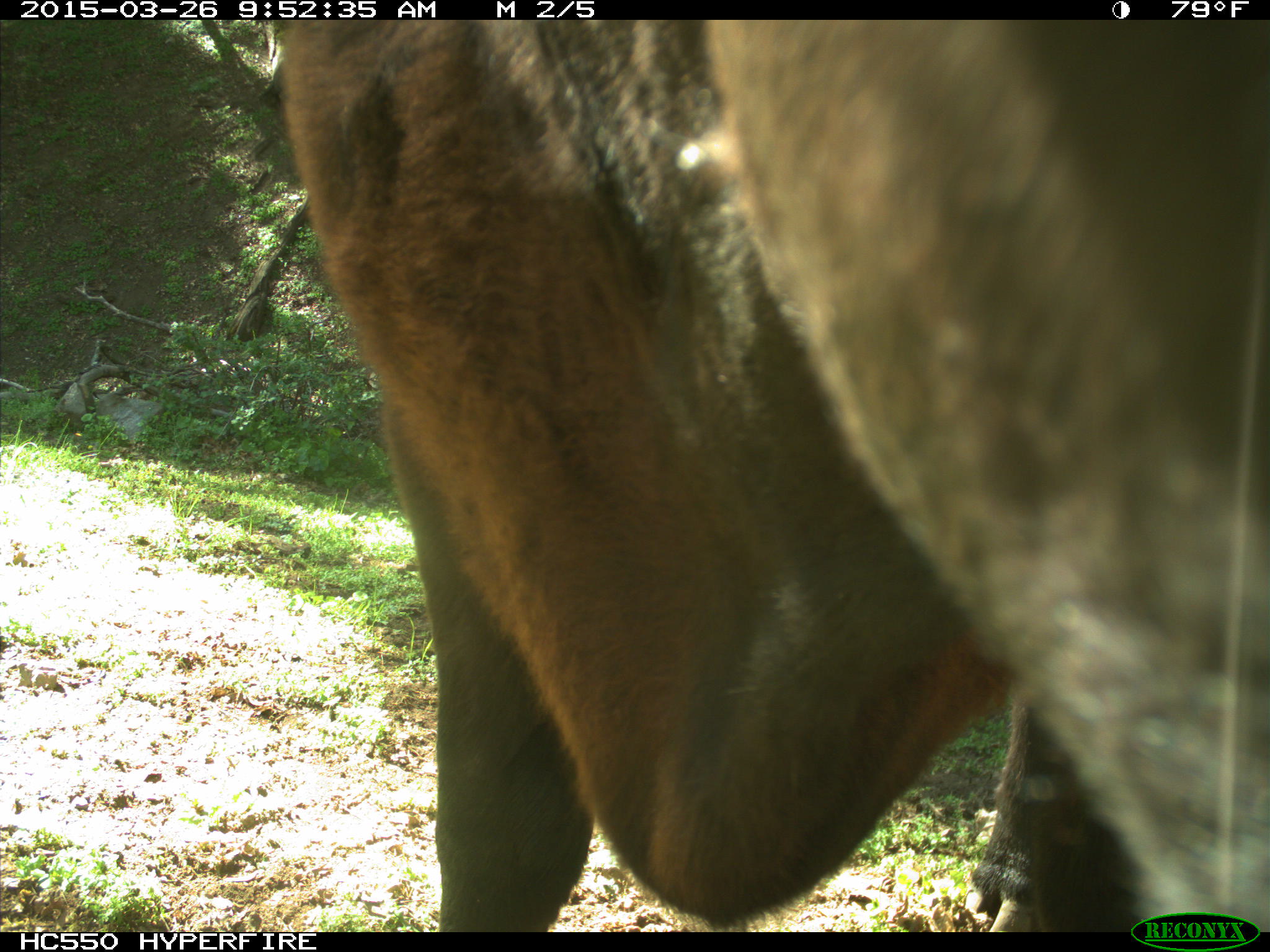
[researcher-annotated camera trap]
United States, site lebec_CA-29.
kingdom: Animalia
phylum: Chordata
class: Mammalia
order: Artiodactyla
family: Bovidae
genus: Bos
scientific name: Bos taurus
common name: domestic cow